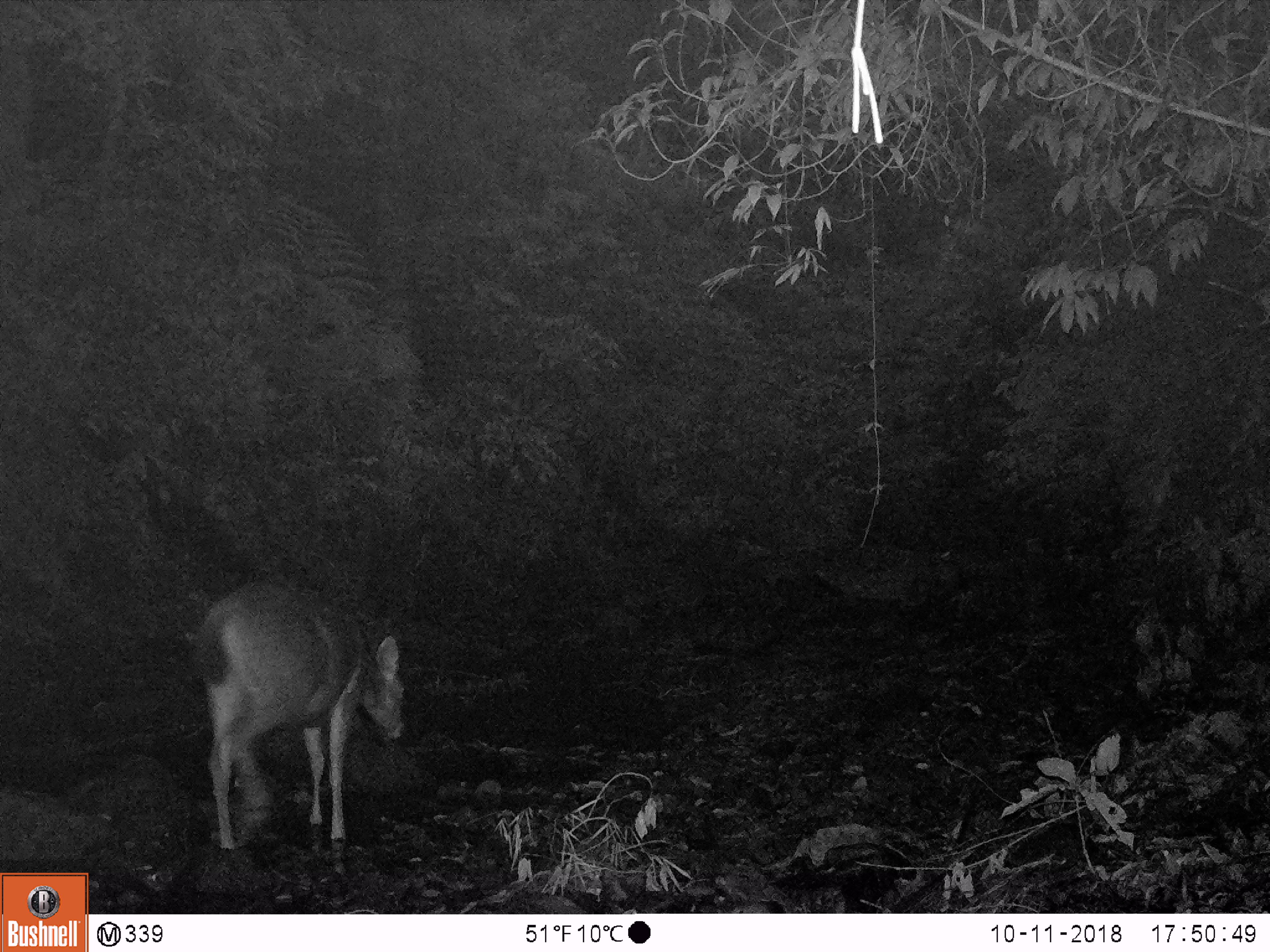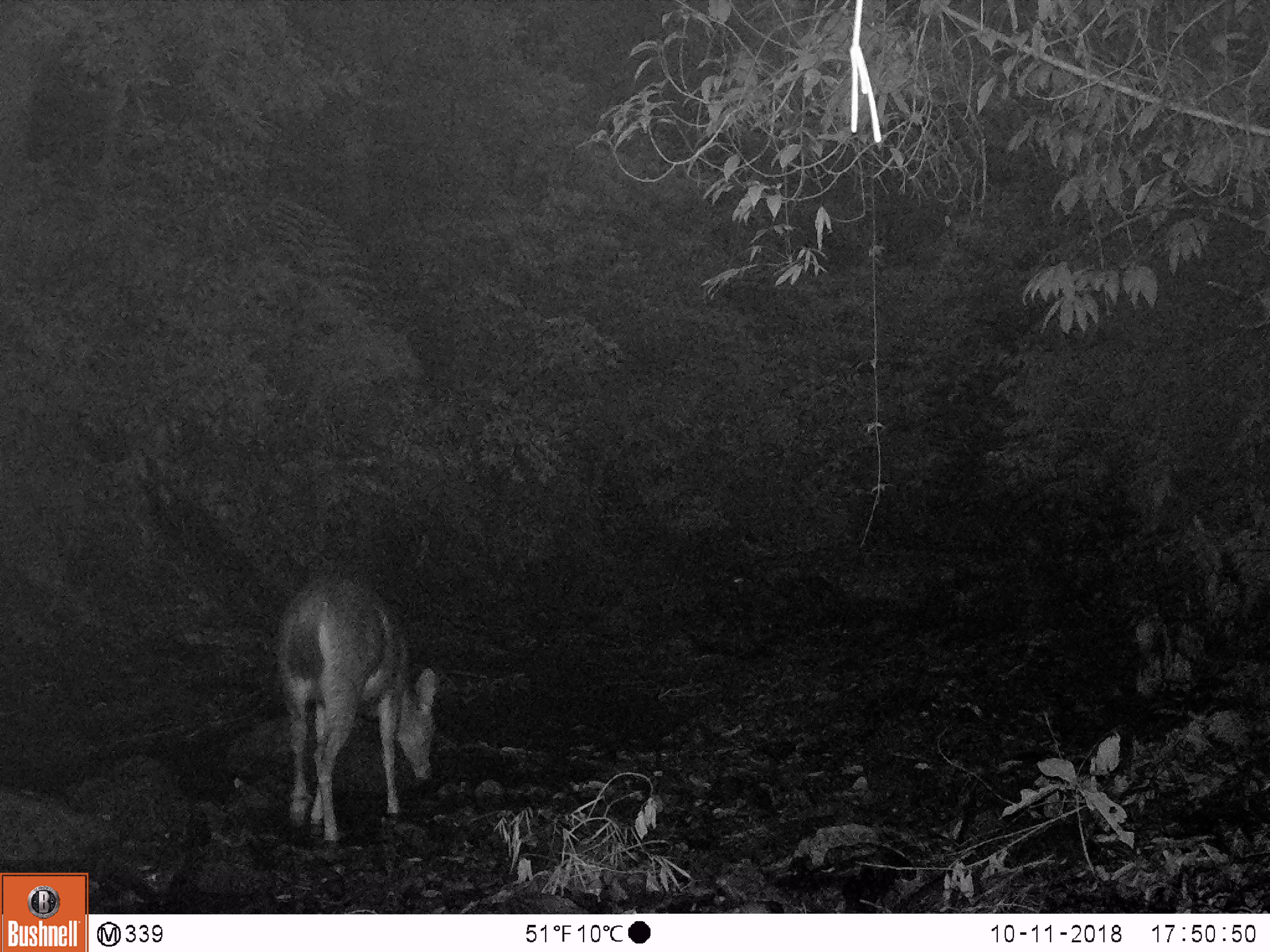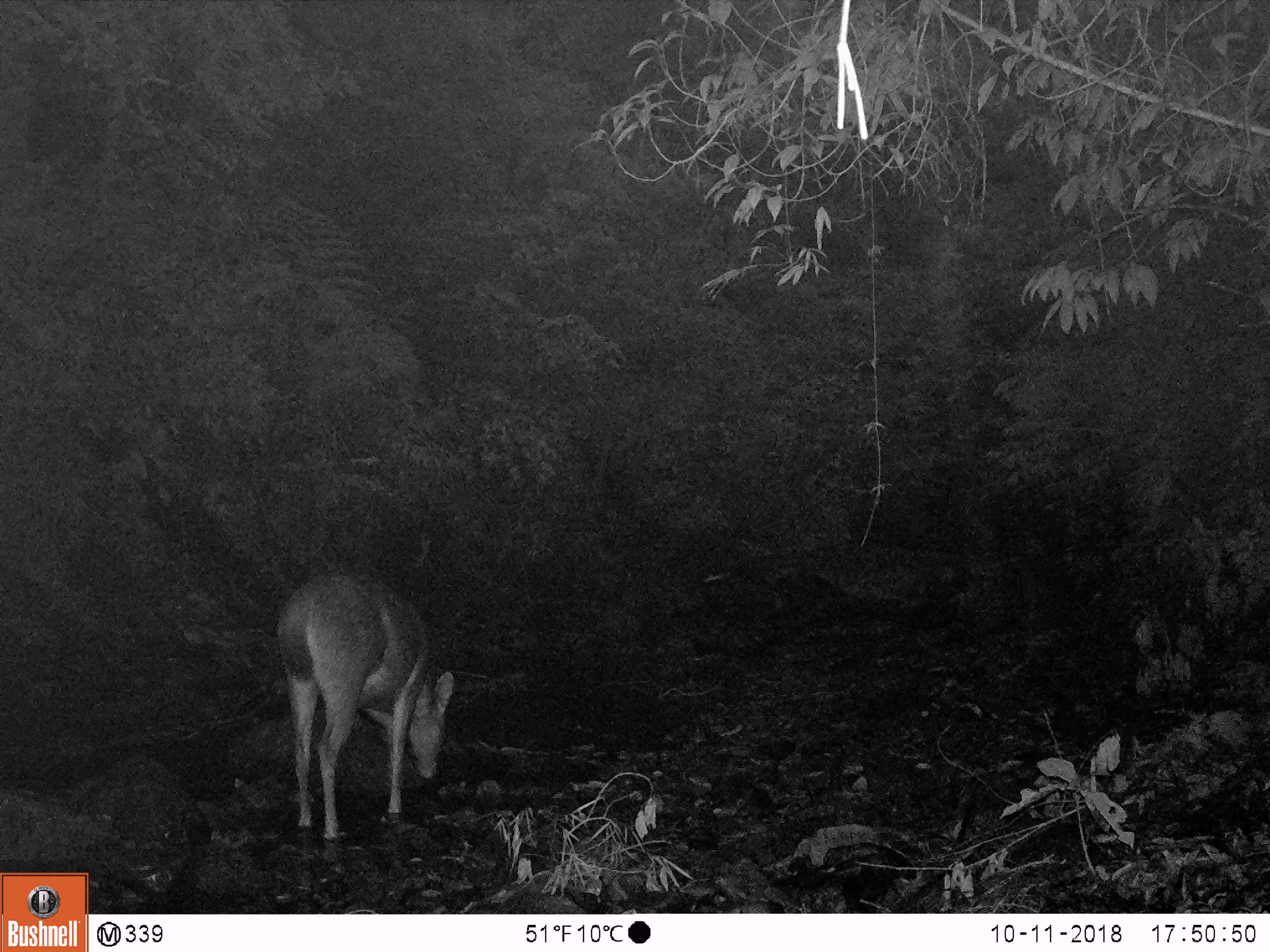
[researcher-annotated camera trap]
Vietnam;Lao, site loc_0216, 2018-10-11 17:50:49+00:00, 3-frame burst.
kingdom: Animalia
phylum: Chordata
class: Mammalia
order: Artiodactyla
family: Cervidae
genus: Rusa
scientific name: Rusa unicolor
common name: sambar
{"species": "sambar (Rusa unicolor)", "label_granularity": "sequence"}